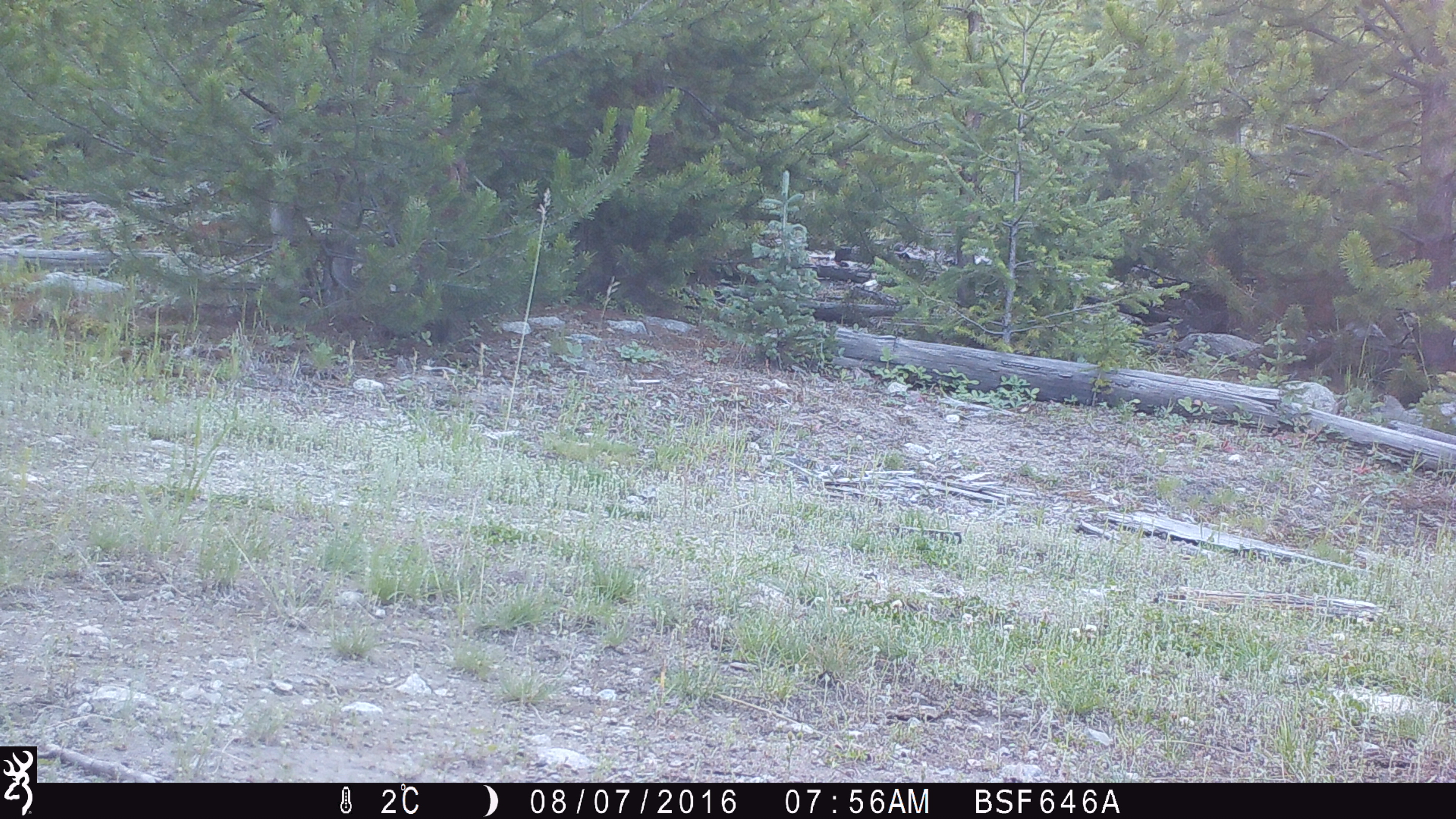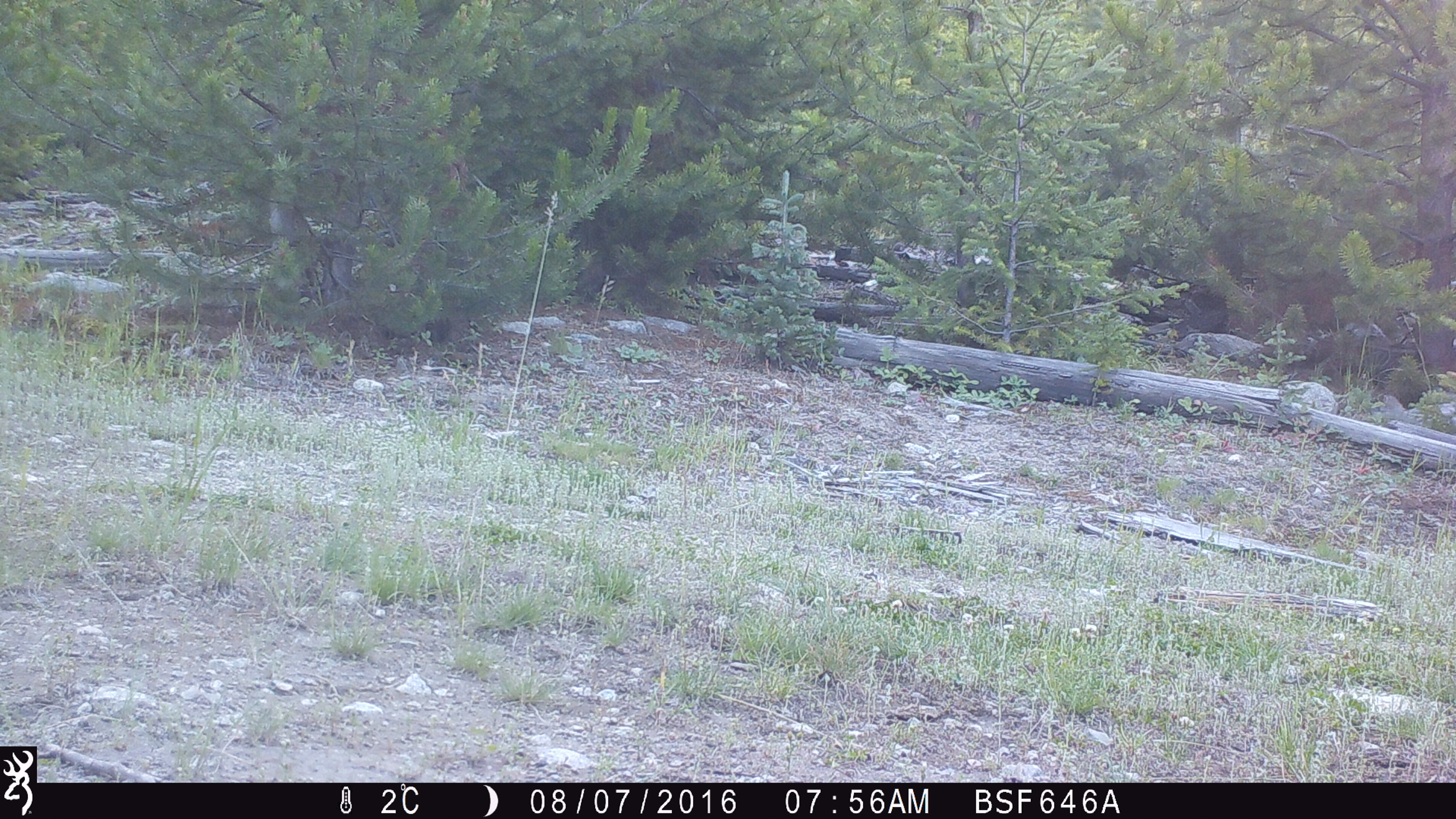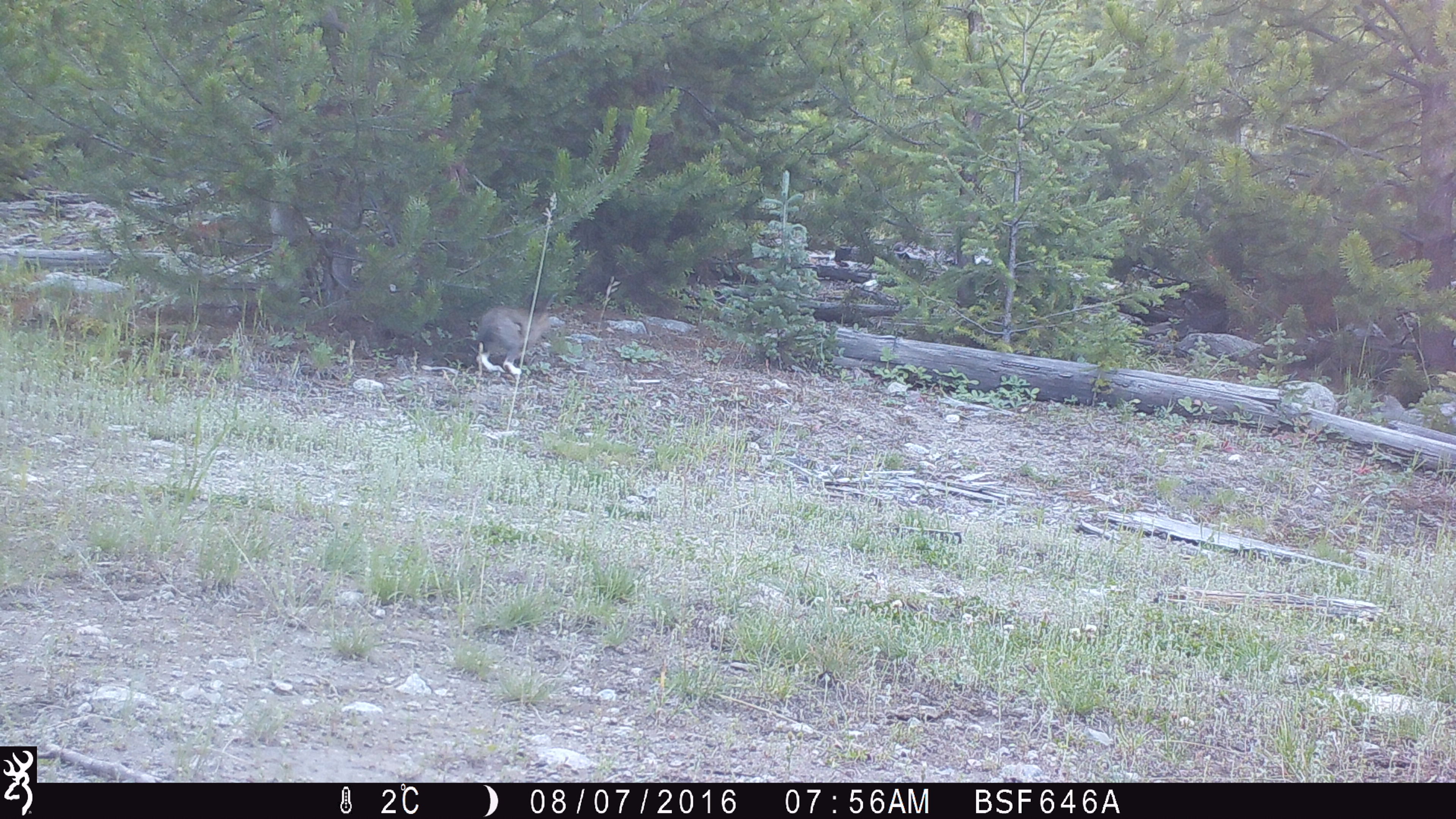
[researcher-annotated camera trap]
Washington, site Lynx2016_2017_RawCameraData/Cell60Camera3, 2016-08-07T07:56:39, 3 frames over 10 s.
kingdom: Animalia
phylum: Chordata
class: Mammalia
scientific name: Mammalia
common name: small mammal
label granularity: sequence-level